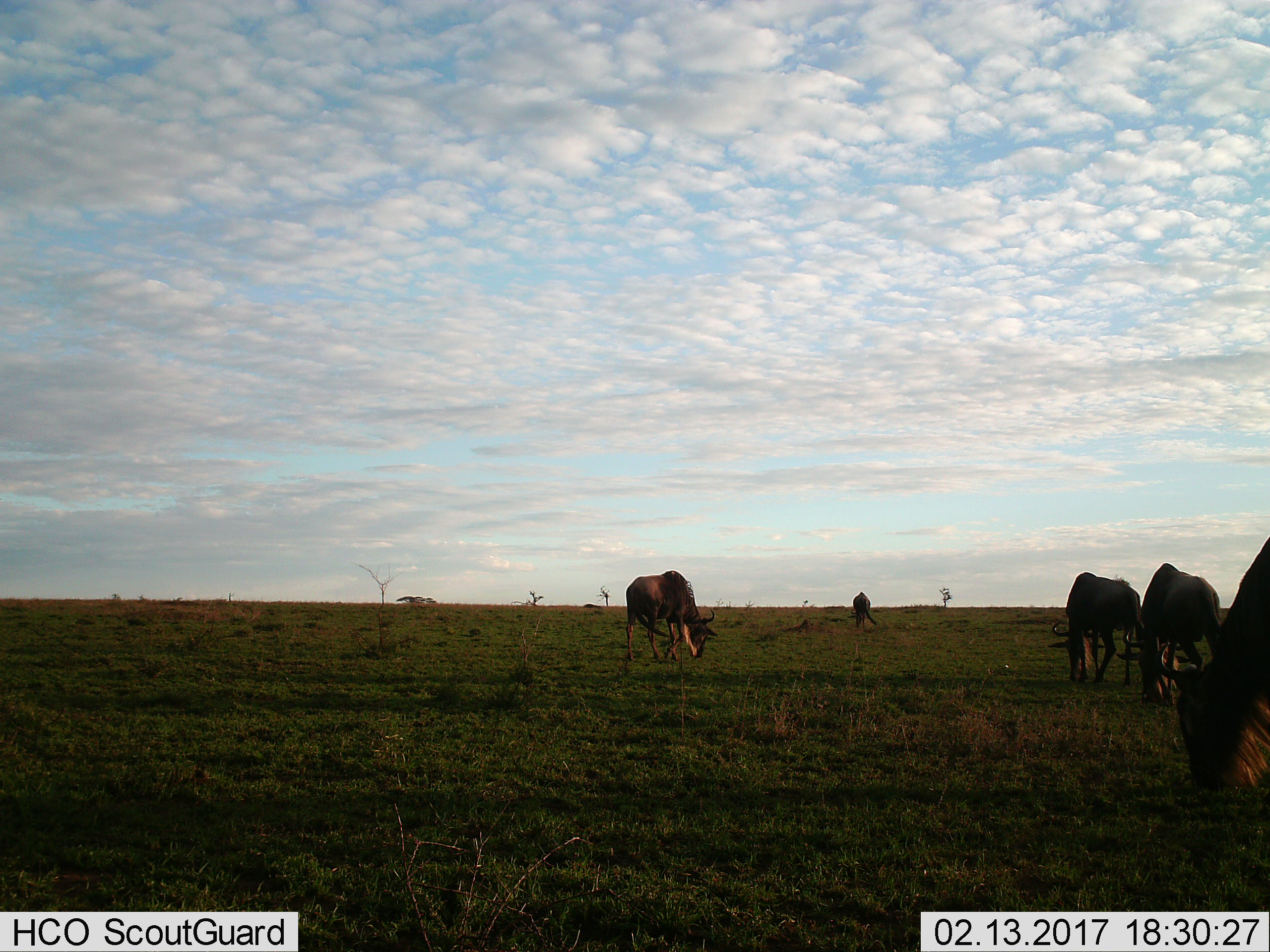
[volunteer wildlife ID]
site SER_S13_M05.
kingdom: Animalia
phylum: Chordata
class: Mammalia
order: Artiodactyla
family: Bovidae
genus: Connochaetes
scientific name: Connochaetes taurinus taurinus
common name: blue wildebeest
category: wildebeestblue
Wildebeestblue (blue wildebeest) (Connochaetes taurinus taurinus), count 5. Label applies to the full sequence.